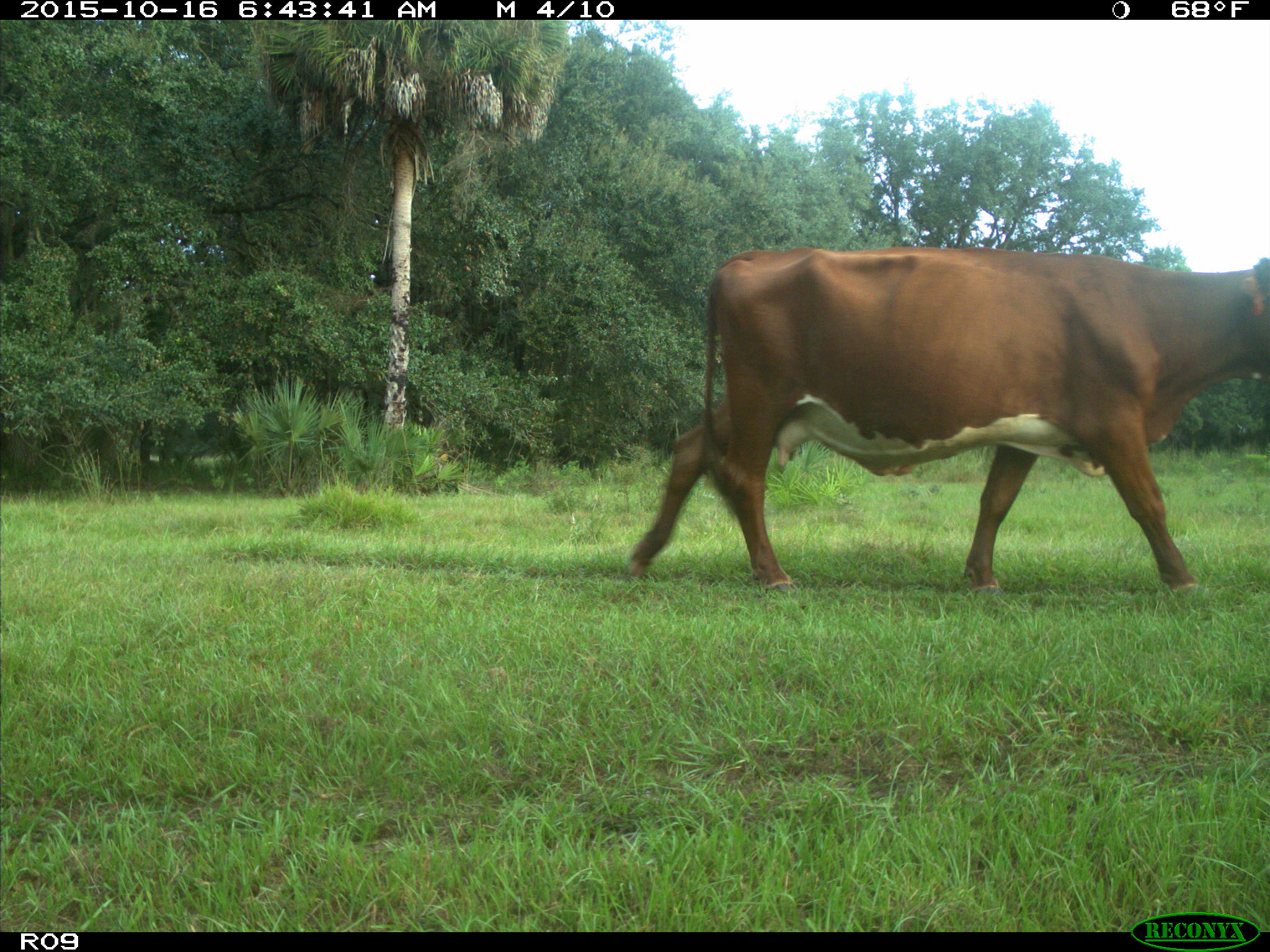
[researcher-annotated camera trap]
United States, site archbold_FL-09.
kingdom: Animalia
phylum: Chordata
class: Mammalia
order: Artiodactyla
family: Bovidae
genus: Bos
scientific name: Bos taurus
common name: domestic cow